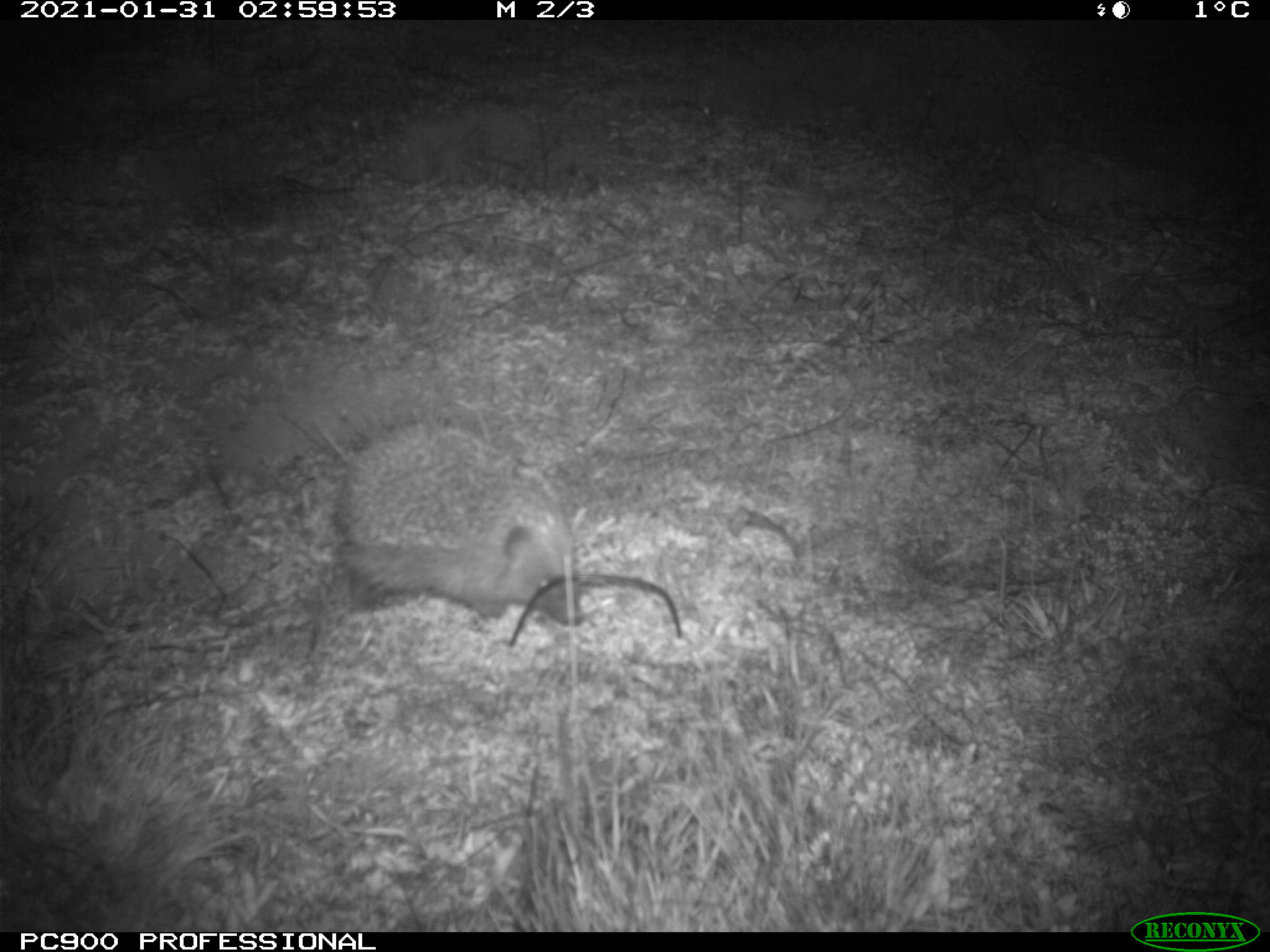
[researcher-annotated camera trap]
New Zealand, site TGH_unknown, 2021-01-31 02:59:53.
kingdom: Animalia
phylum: Chordata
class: Mammalia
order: Eulipotyphla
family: Erinaceidae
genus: Erinaceus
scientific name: Erinaceus europaeus europaeus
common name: european hedgehog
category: hedgehog